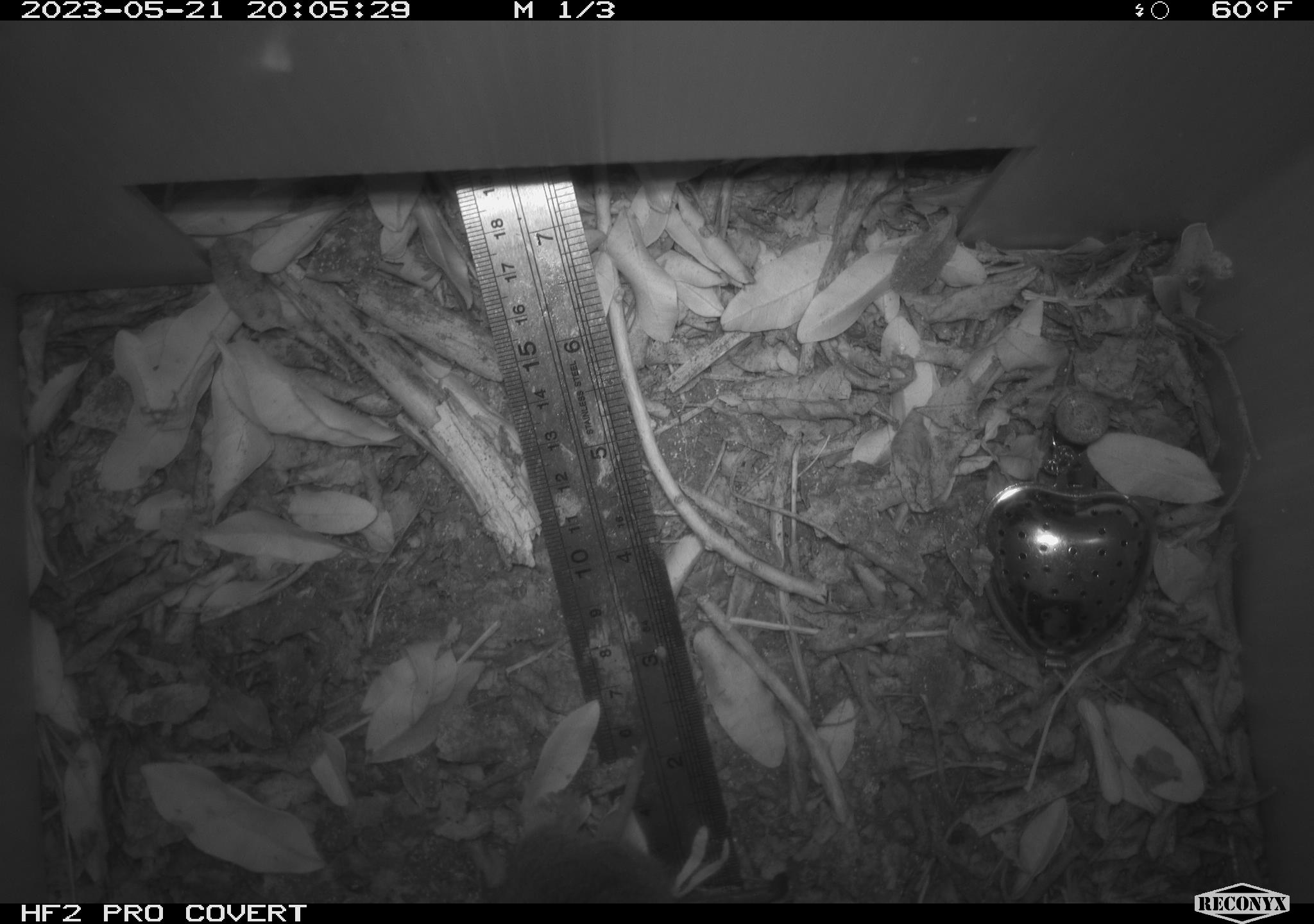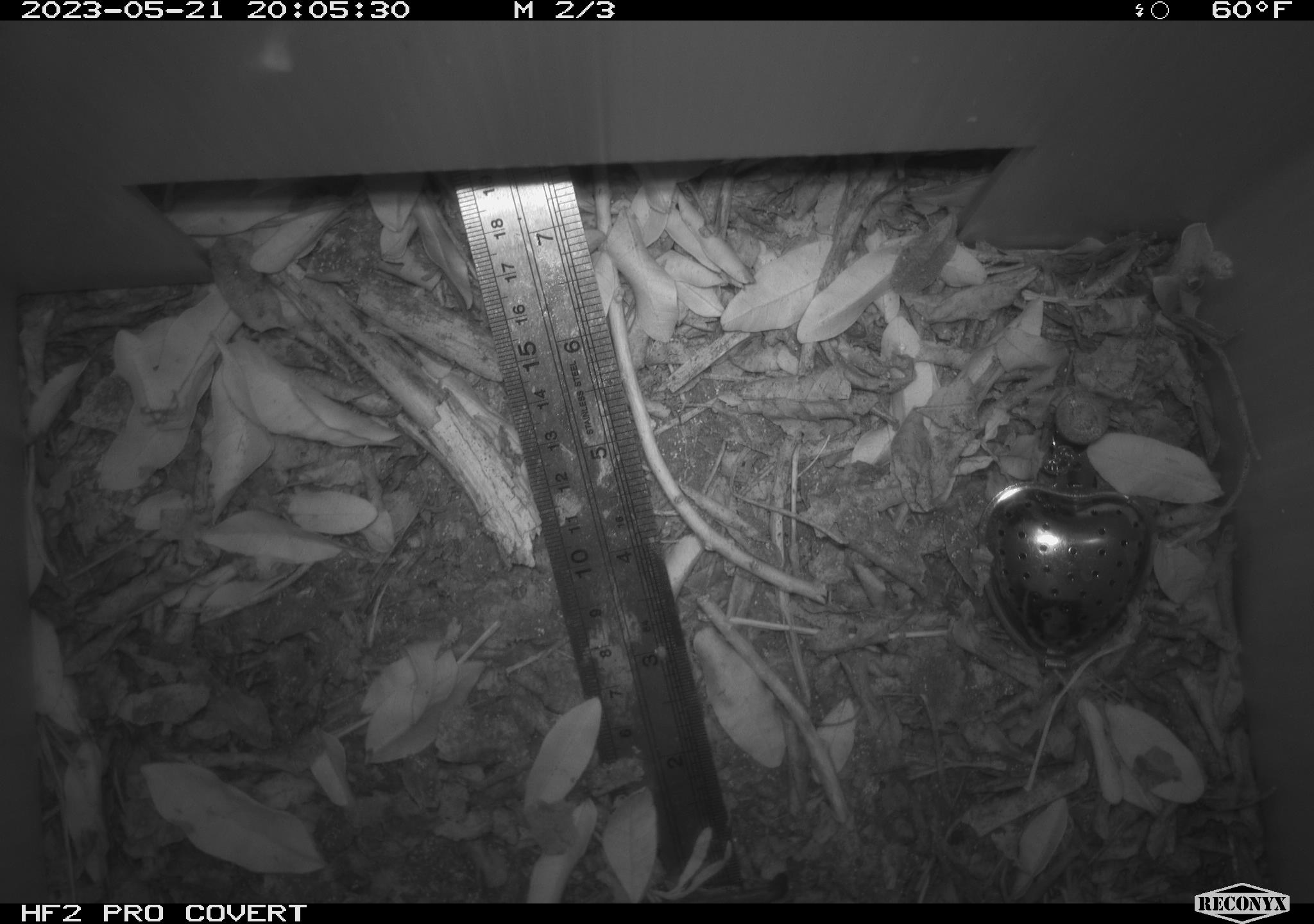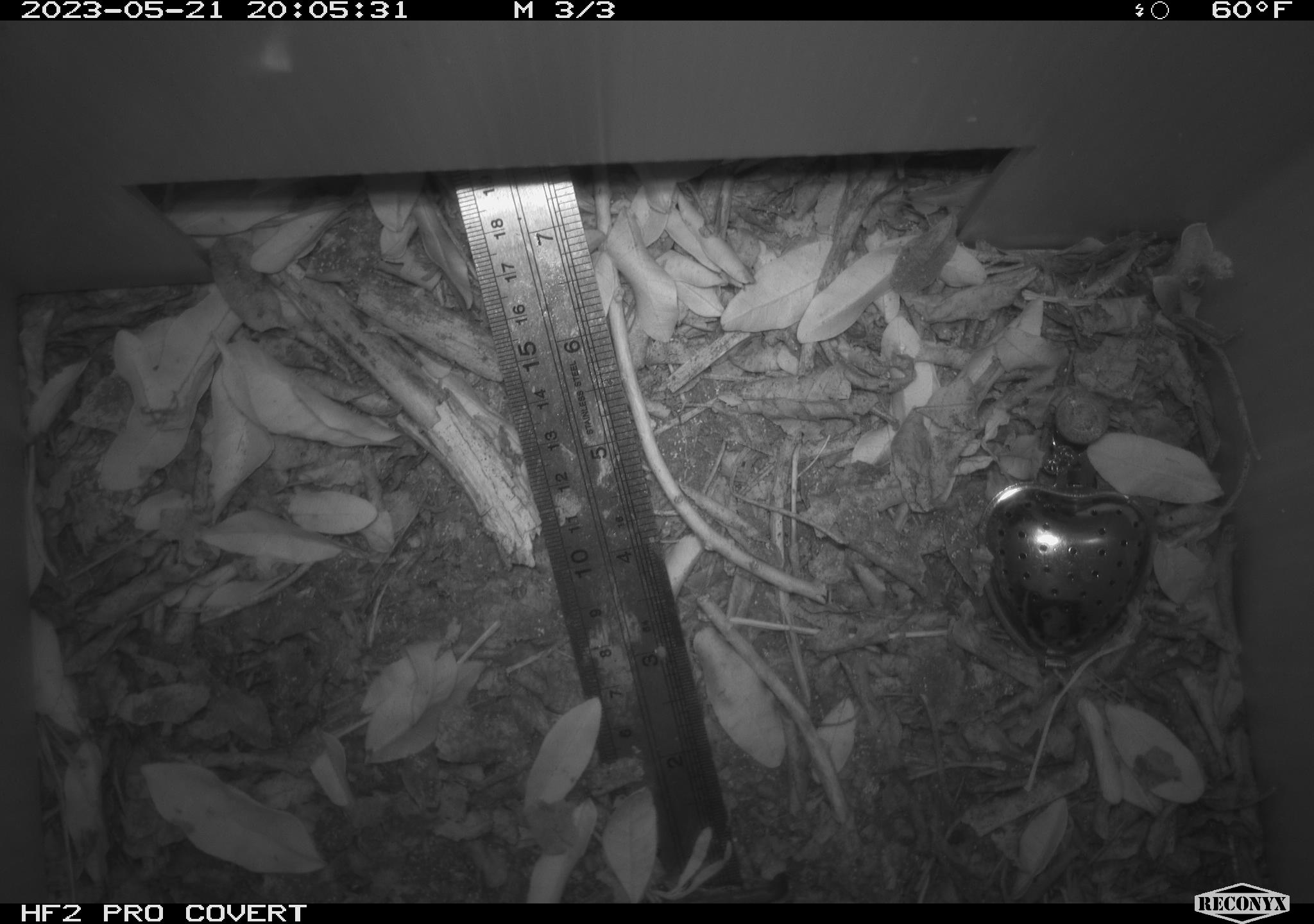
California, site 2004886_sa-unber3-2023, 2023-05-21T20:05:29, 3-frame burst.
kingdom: Animalia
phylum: Chordata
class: Mammalia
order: Rodentia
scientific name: Rodentia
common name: mouse species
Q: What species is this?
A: Mouse species (Rodentia).